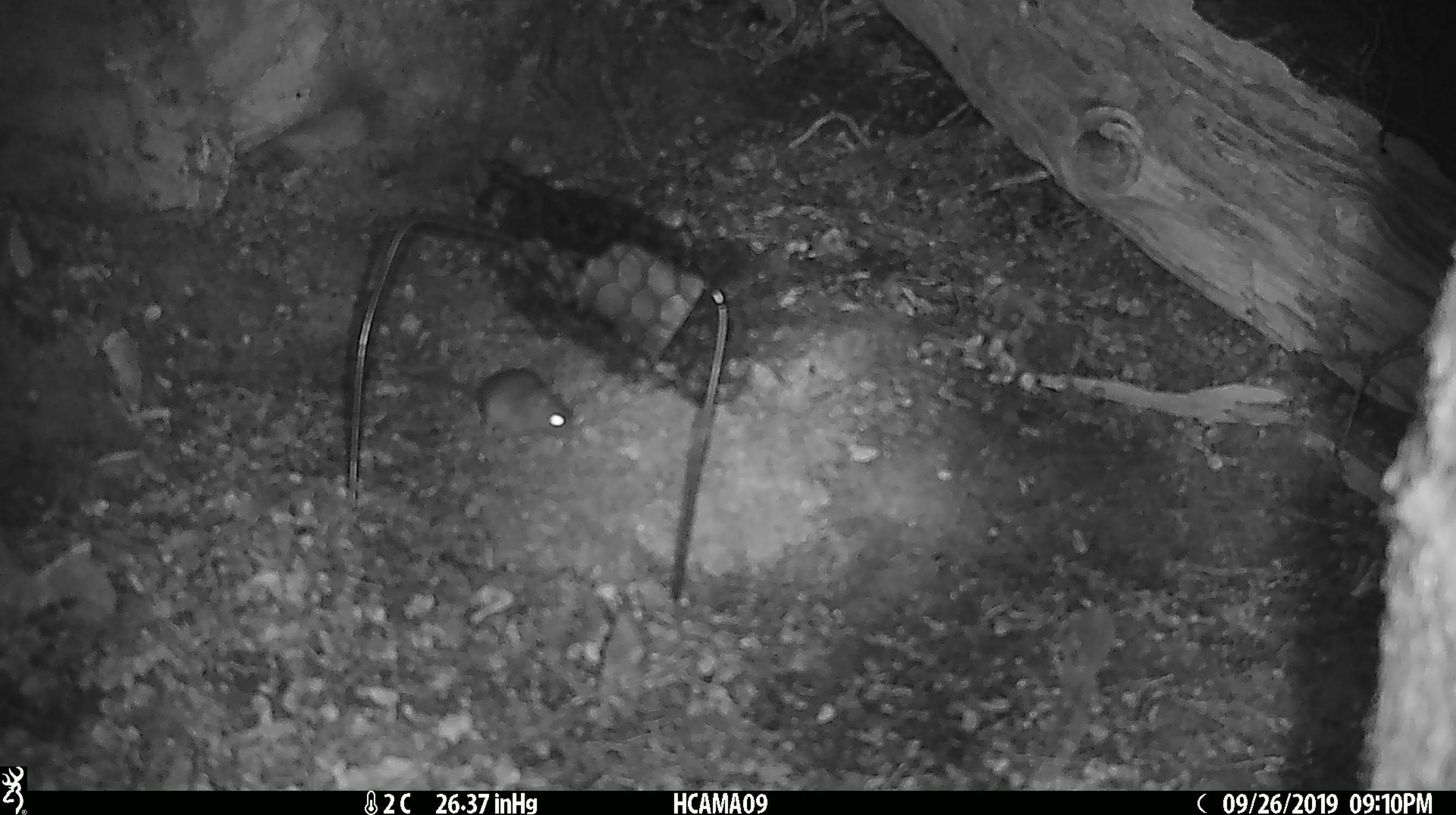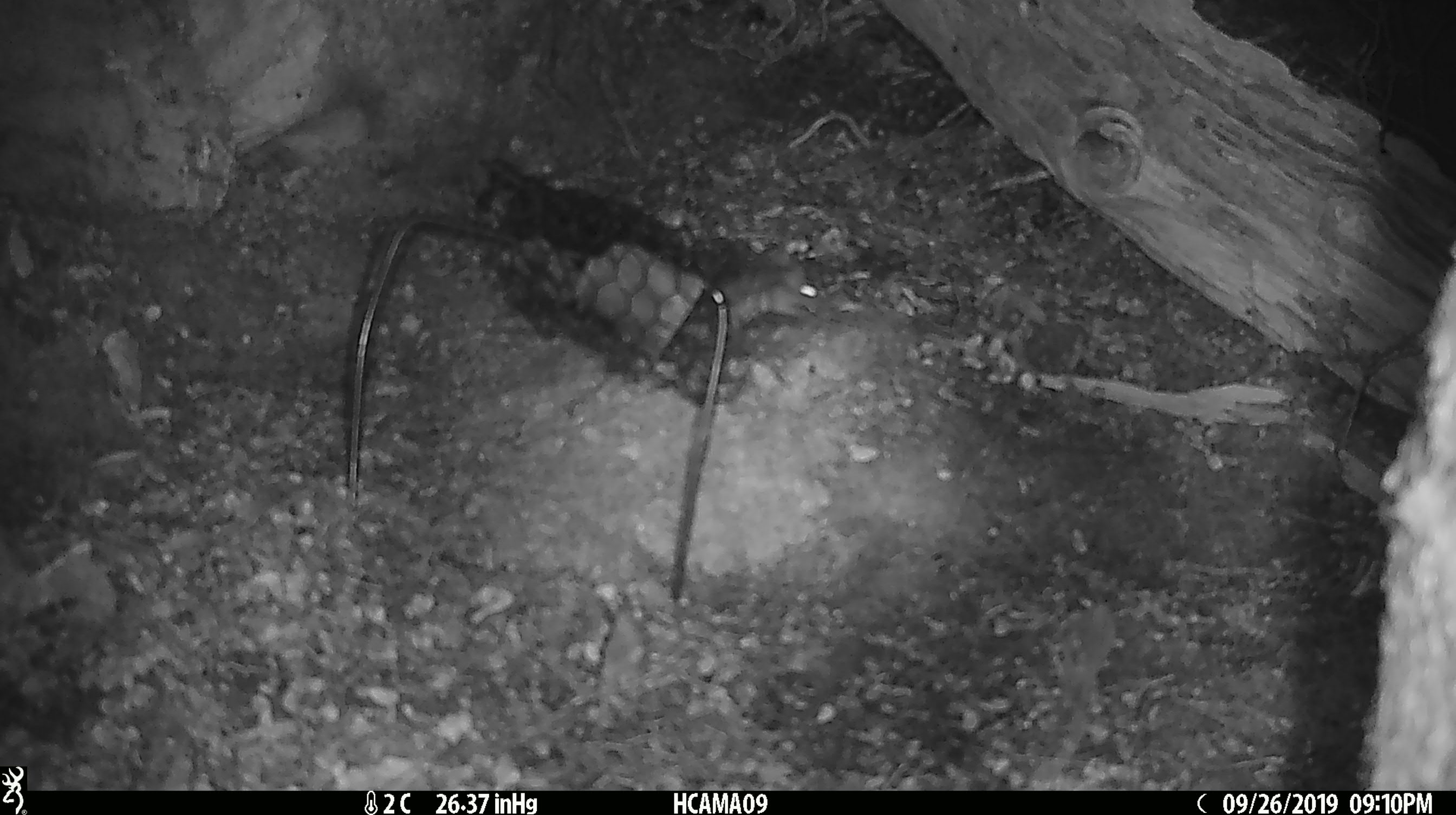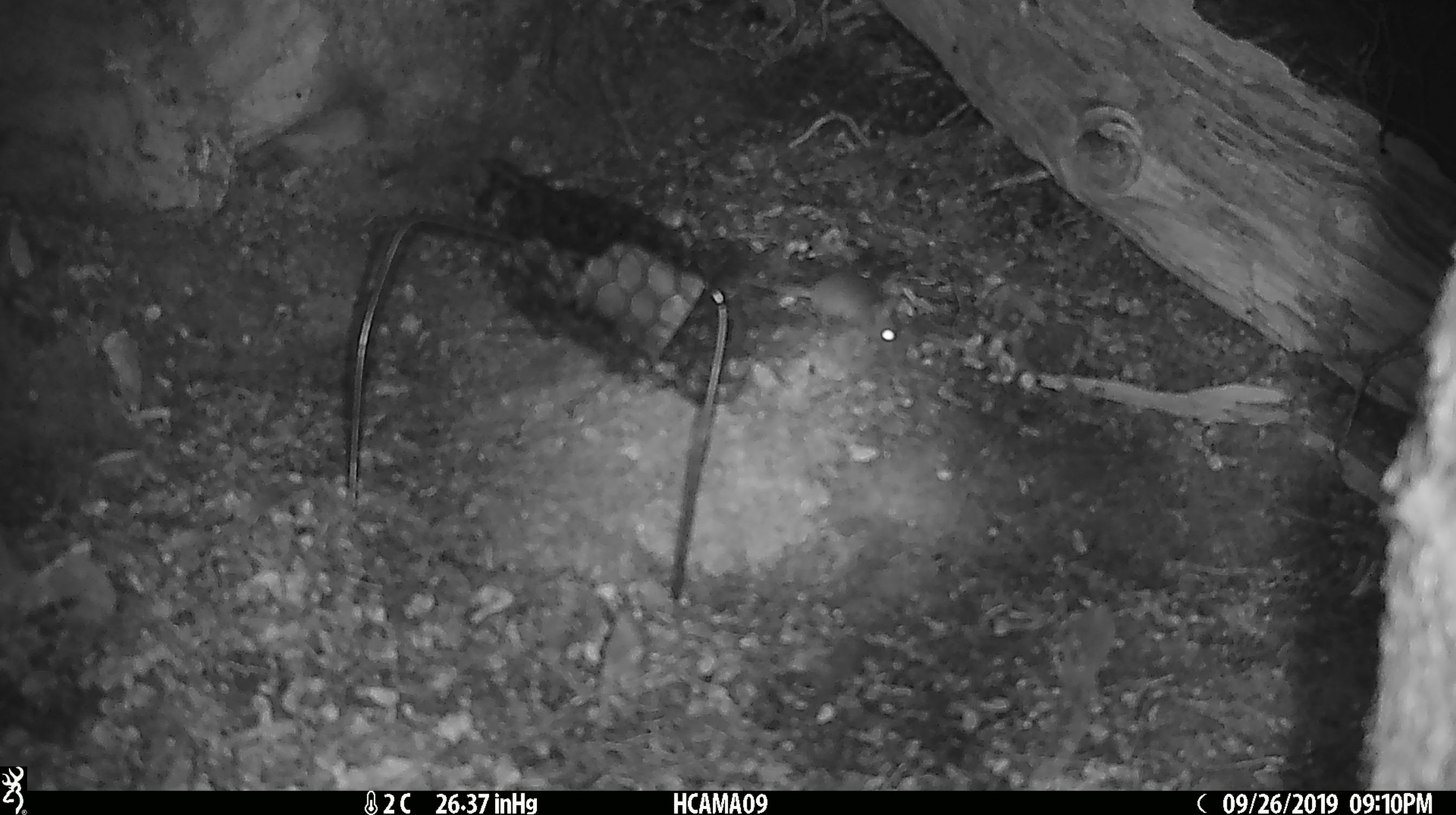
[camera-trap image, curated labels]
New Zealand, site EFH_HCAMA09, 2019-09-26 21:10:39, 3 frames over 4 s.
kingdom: Animalia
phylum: Chordata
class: Mammalia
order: Rodentia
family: Muridae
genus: Mus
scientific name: Mus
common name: mouse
Mouse (Mus).